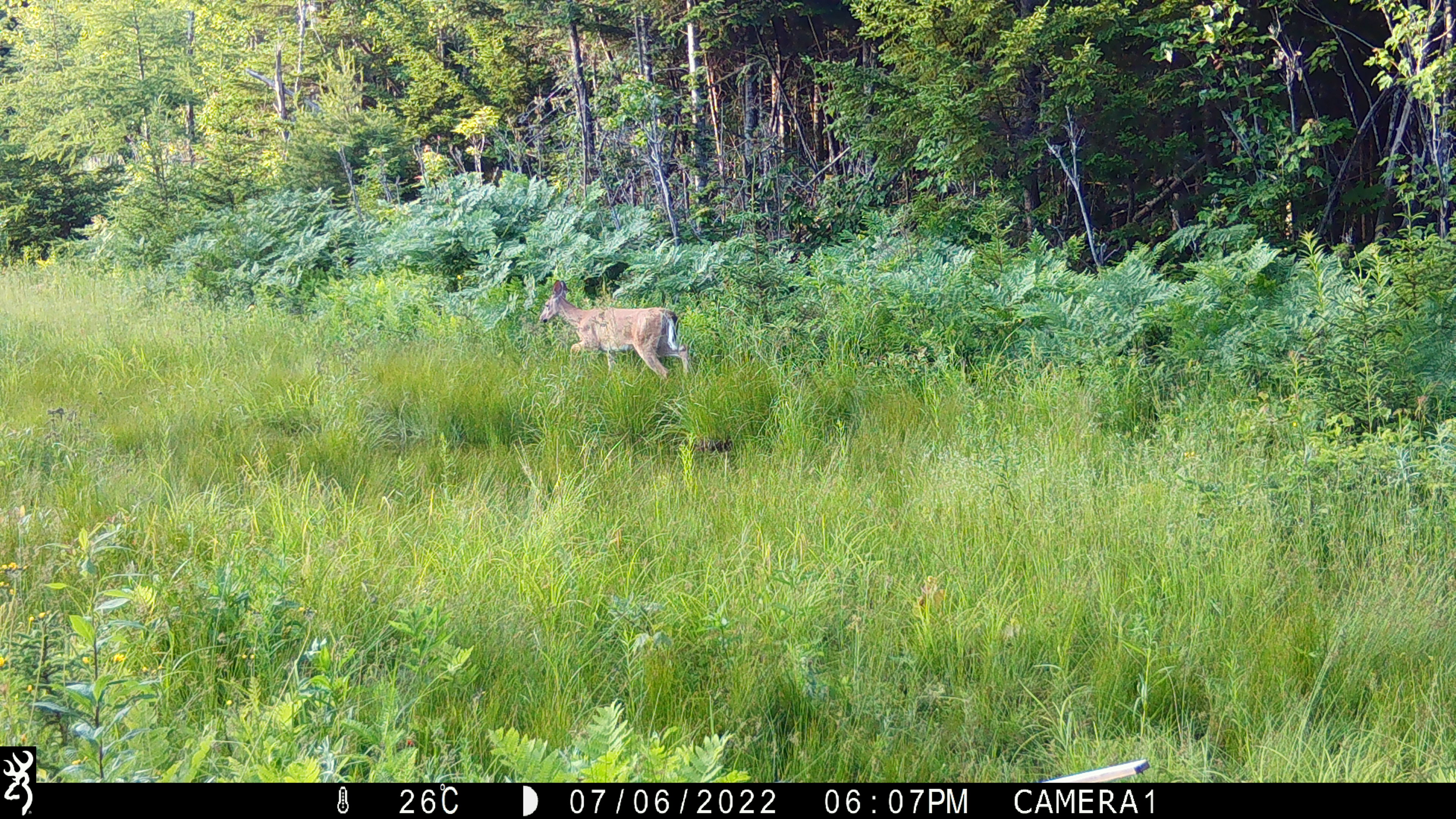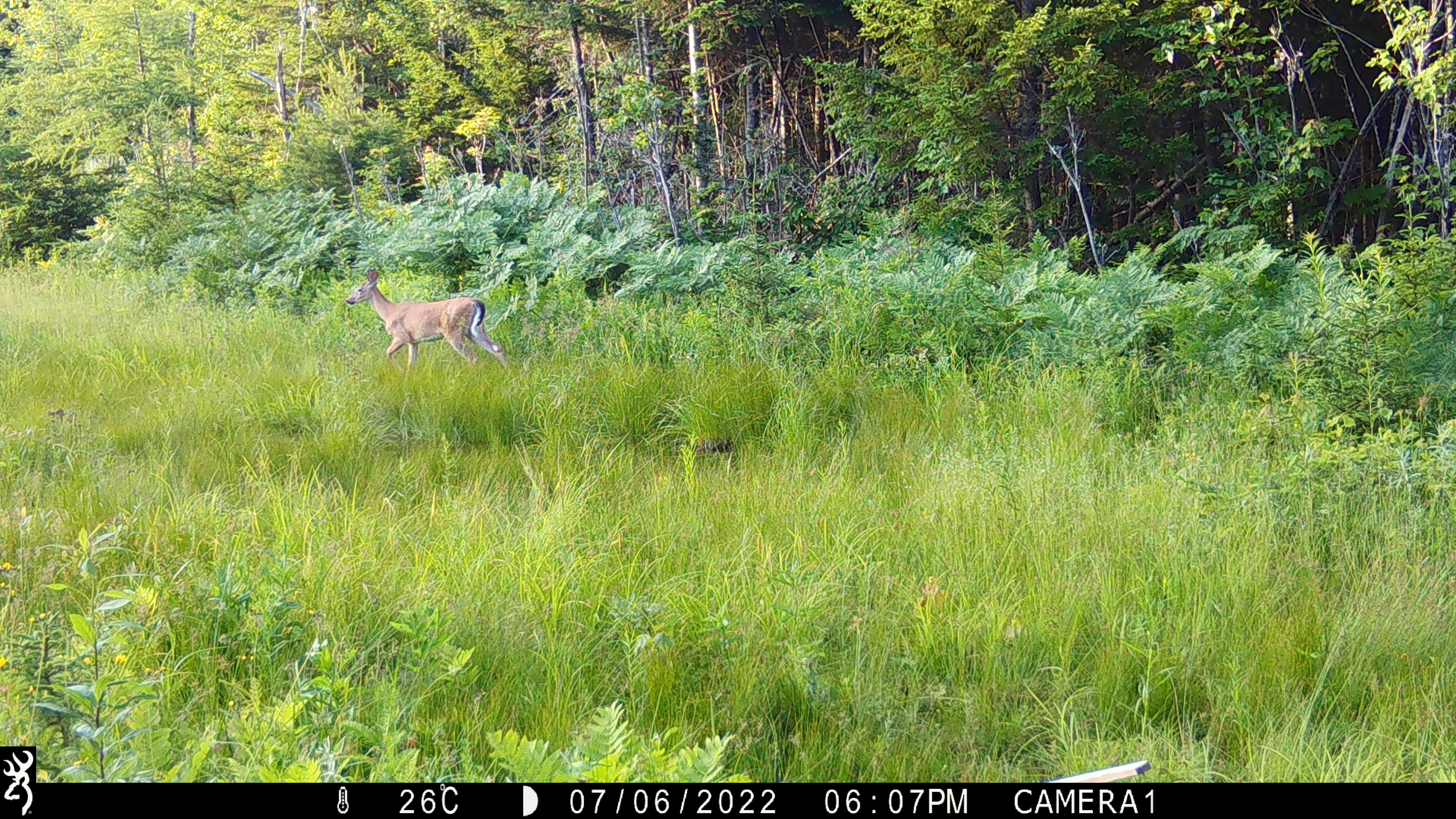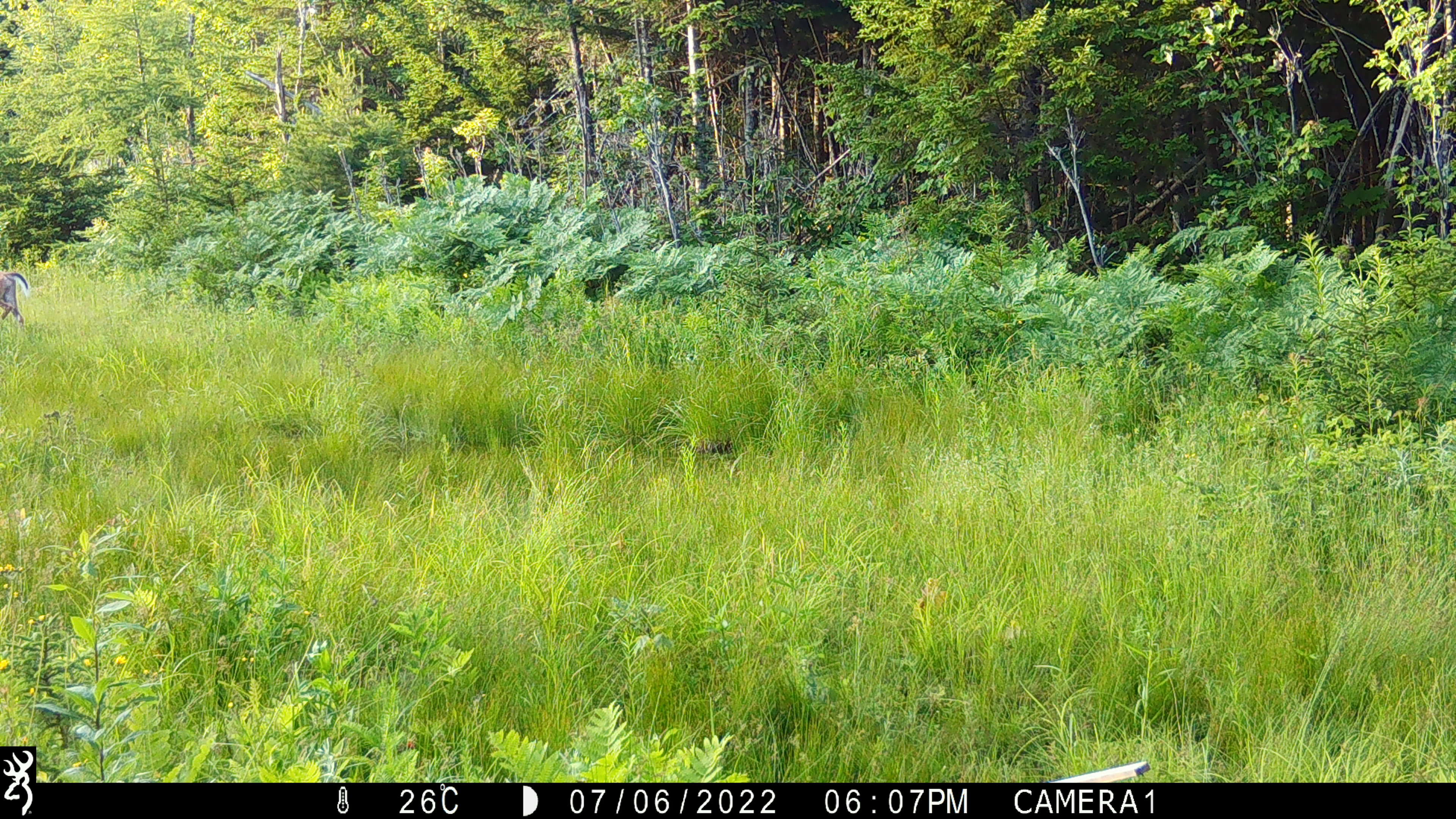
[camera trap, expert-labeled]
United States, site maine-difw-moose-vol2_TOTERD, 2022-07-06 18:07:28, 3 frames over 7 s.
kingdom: Animalia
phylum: Chordata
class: Mammalia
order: Artiodactyla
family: Cervidae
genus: Odocoileus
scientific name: Odocoileus virginianus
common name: white-tailed deer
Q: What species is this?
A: White-tailed deer (Odocoileus virginianus).